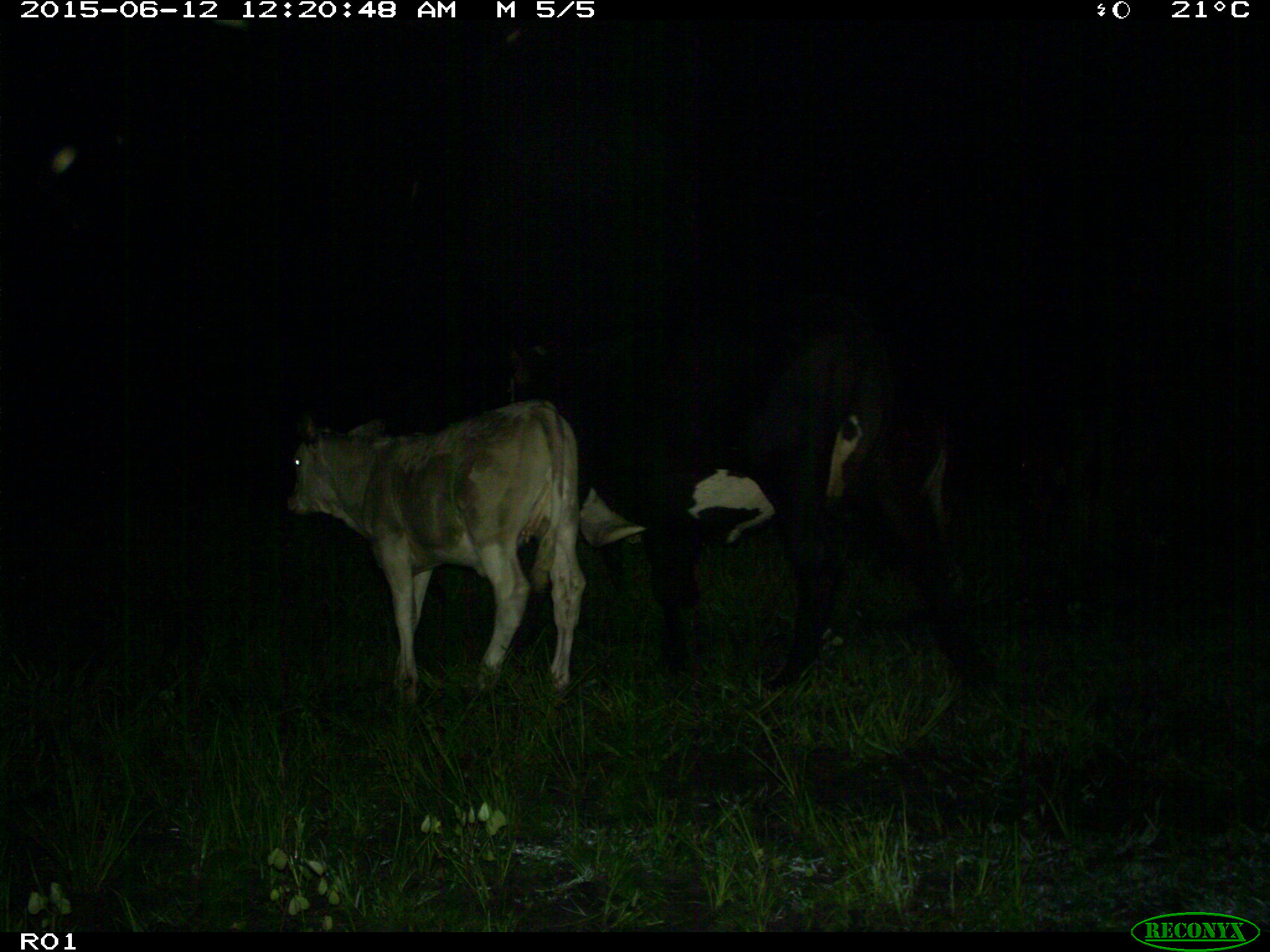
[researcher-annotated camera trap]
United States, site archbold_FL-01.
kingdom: Animalia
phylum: Chordata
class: Mammalia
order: Artiodactyla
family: Bovidae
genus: Bos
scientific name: Bos taurus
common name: domestic cow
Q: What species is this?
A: Bos taurus (domestic cow).